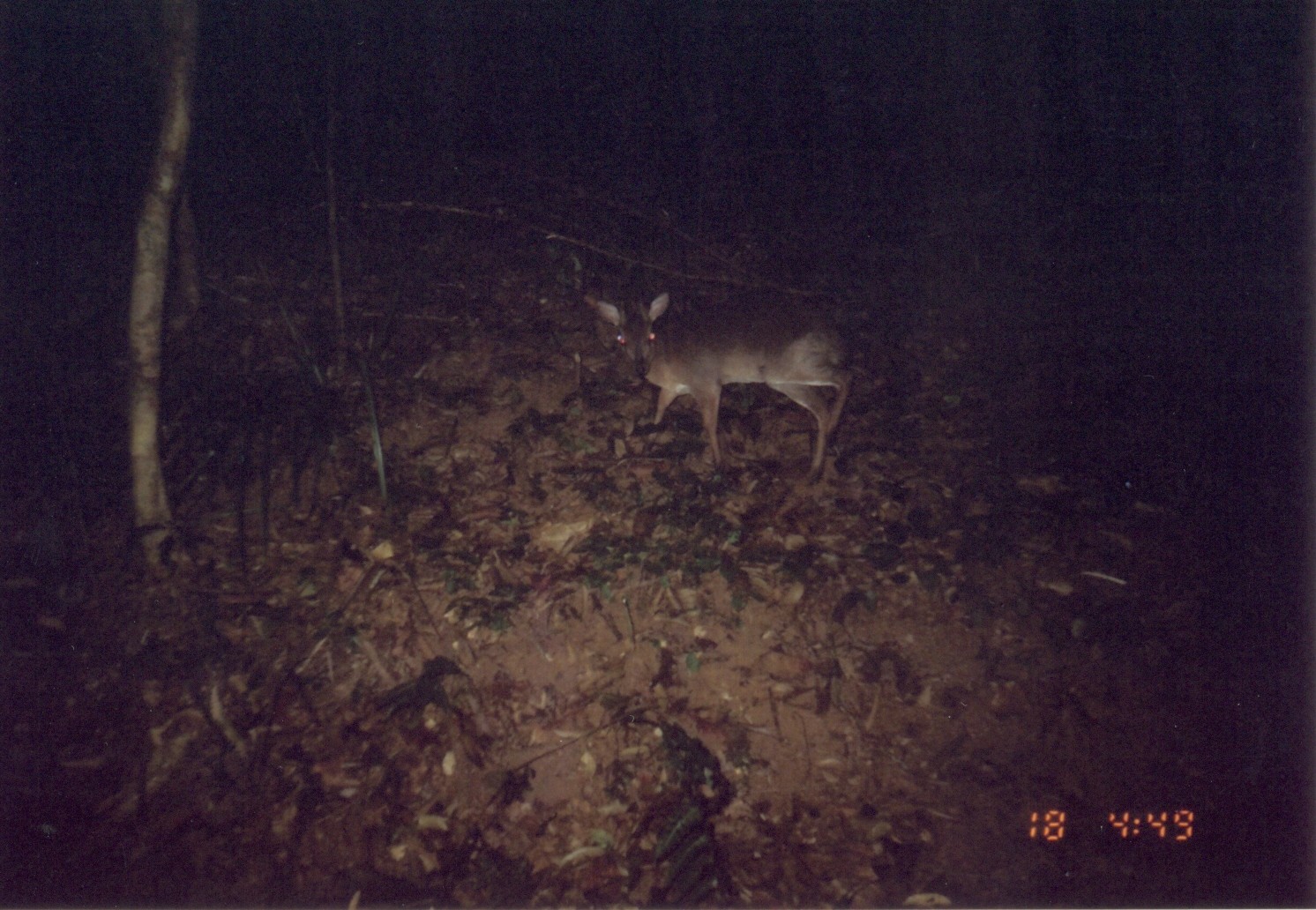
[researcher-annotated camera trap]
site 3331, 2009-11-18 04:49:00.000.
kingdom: Animalia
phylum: Chordata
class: Mammalia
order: Artiodactyla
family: Bovidae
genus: Nesotragus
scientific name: Nesotragus moschatus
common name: suni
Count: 1.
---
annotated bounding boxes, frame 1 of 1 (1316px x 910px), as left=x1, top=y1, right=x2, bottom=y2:
nesotragus moschatus: left=580, top=286, right=855, bottom=483